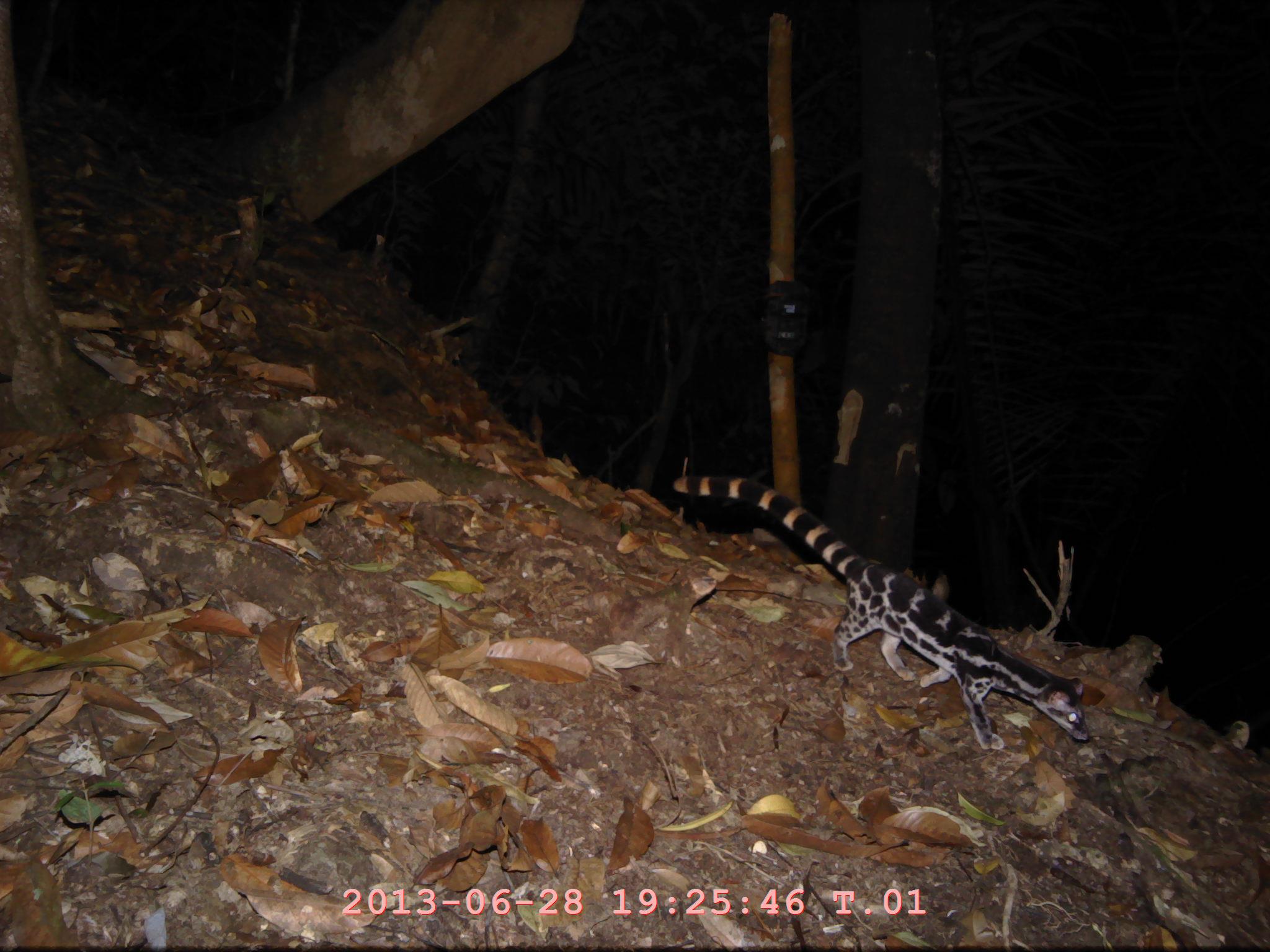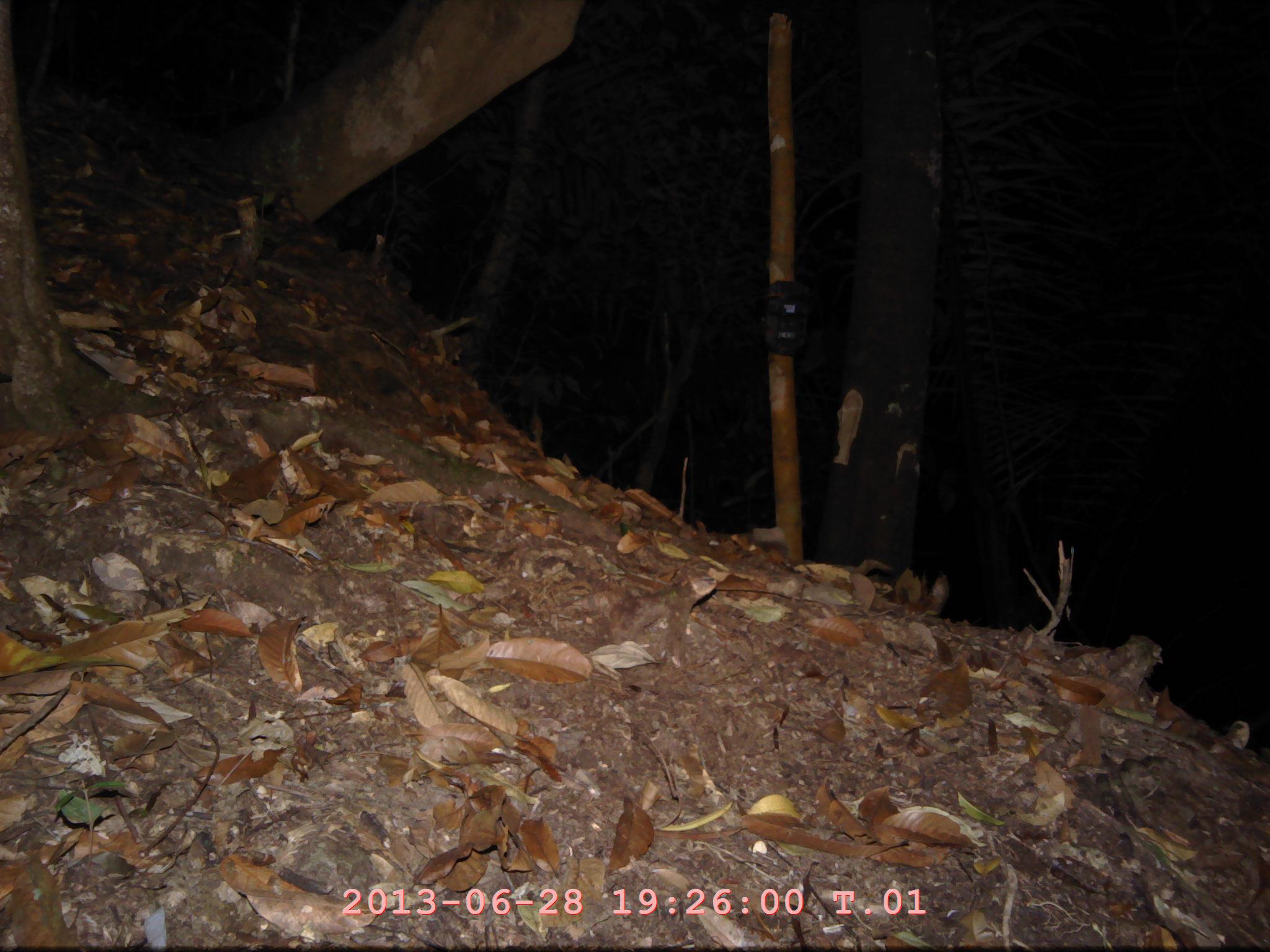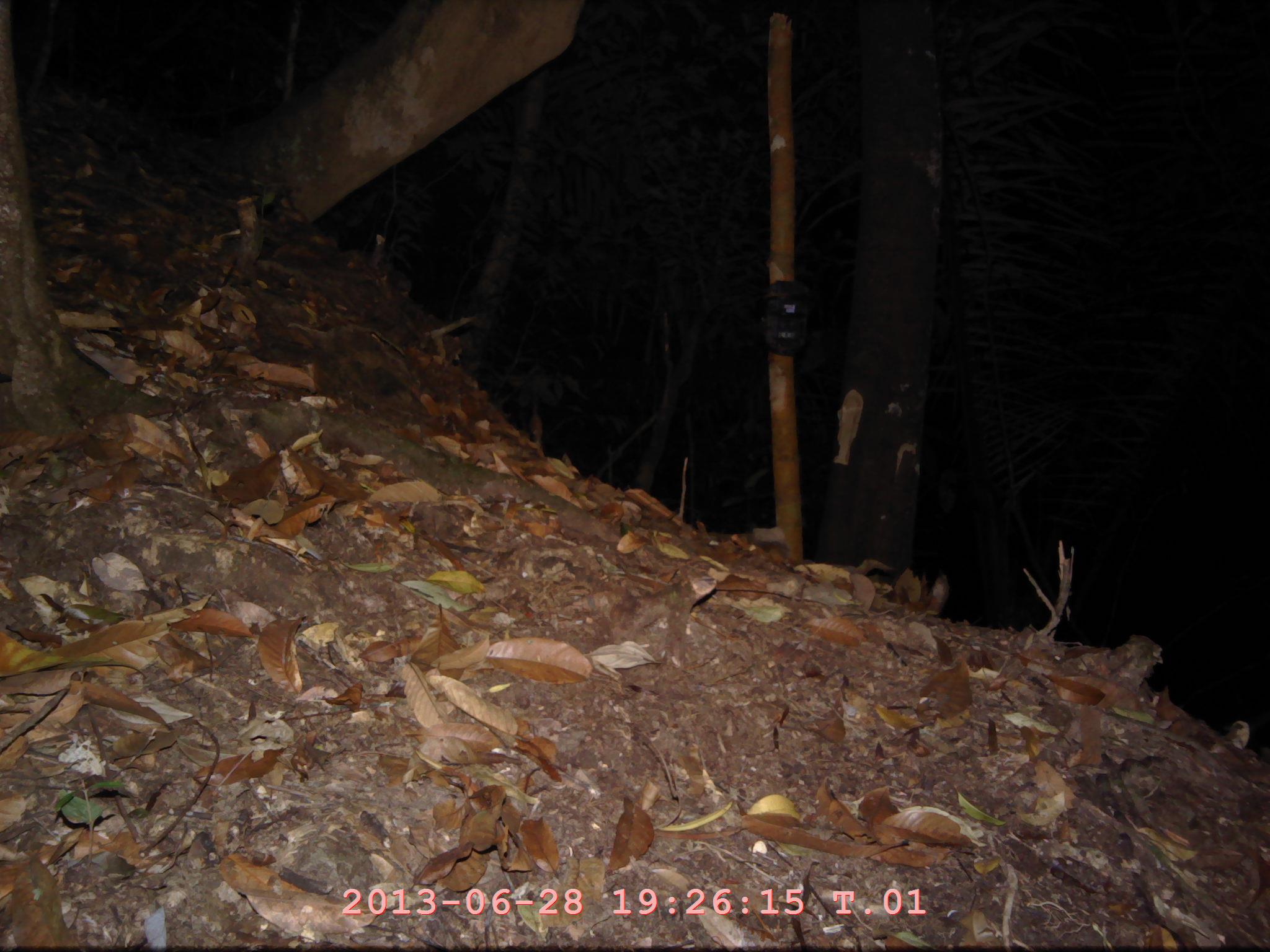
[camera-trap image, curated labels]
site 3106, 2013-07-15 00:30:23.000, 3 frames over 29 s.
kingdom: Animalia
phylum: Chordata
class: Mammalia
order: Carnivora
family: Prionodontidae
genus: Prionodon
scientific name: Prionodon linsang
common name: banded linsang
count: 1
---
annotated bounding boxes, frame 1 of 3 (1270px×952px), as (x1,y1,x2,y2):
prionodon linsang: (673,474,1089,748)